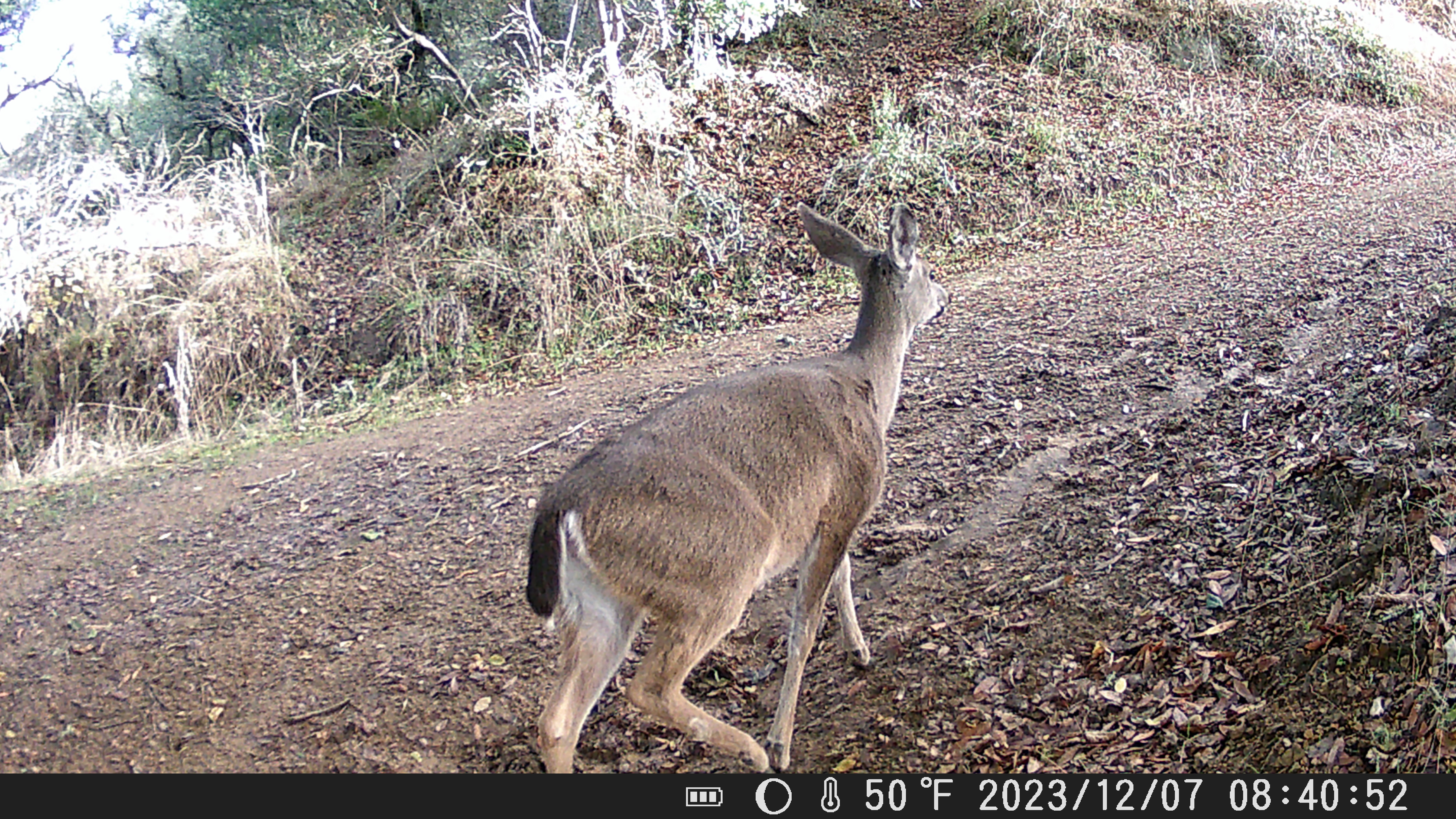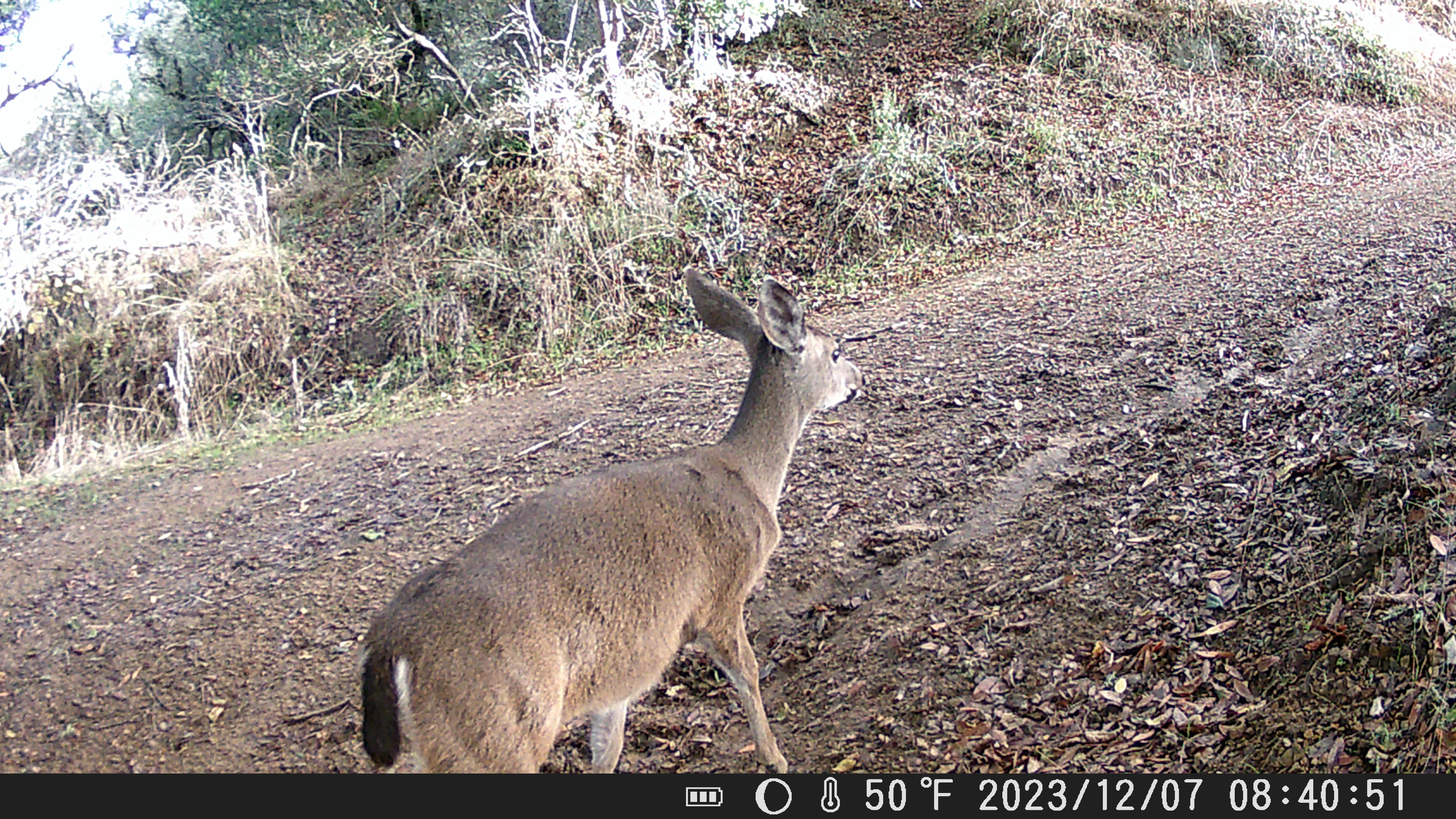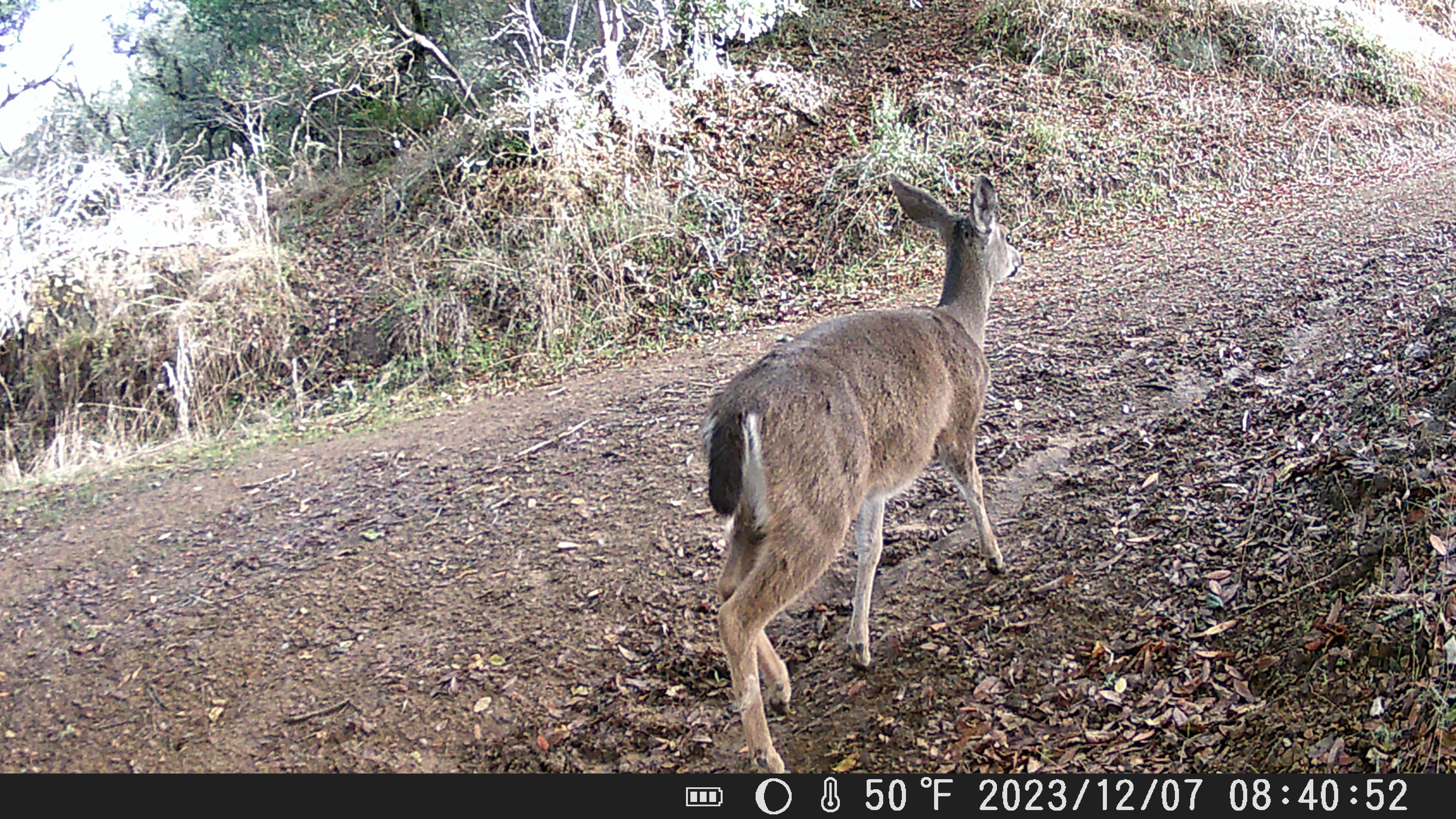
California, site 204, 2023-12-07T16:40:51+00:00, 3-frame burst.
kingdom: Animalia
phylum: Chordata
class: Mammalia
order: Artiodactyla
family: Cervidae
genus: Odocoileus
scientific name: Odocoileus hemionus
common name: mule deer